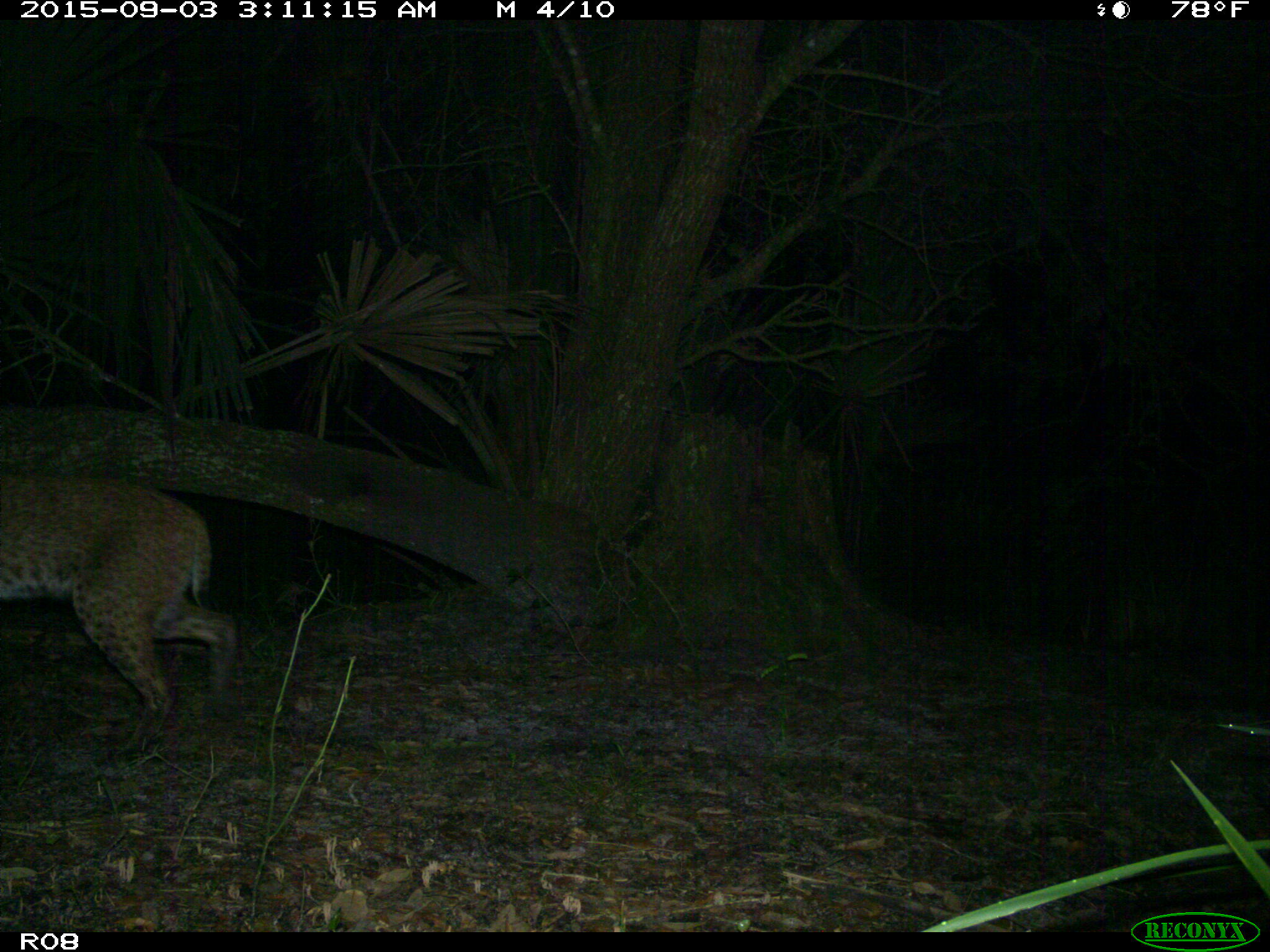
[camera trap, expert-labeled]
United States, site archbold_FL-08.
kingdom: Animalia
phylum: Chordata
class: Mammalia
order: Carnivora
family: Felidae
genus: Lynx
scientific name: Lynx rufus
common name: bobcat